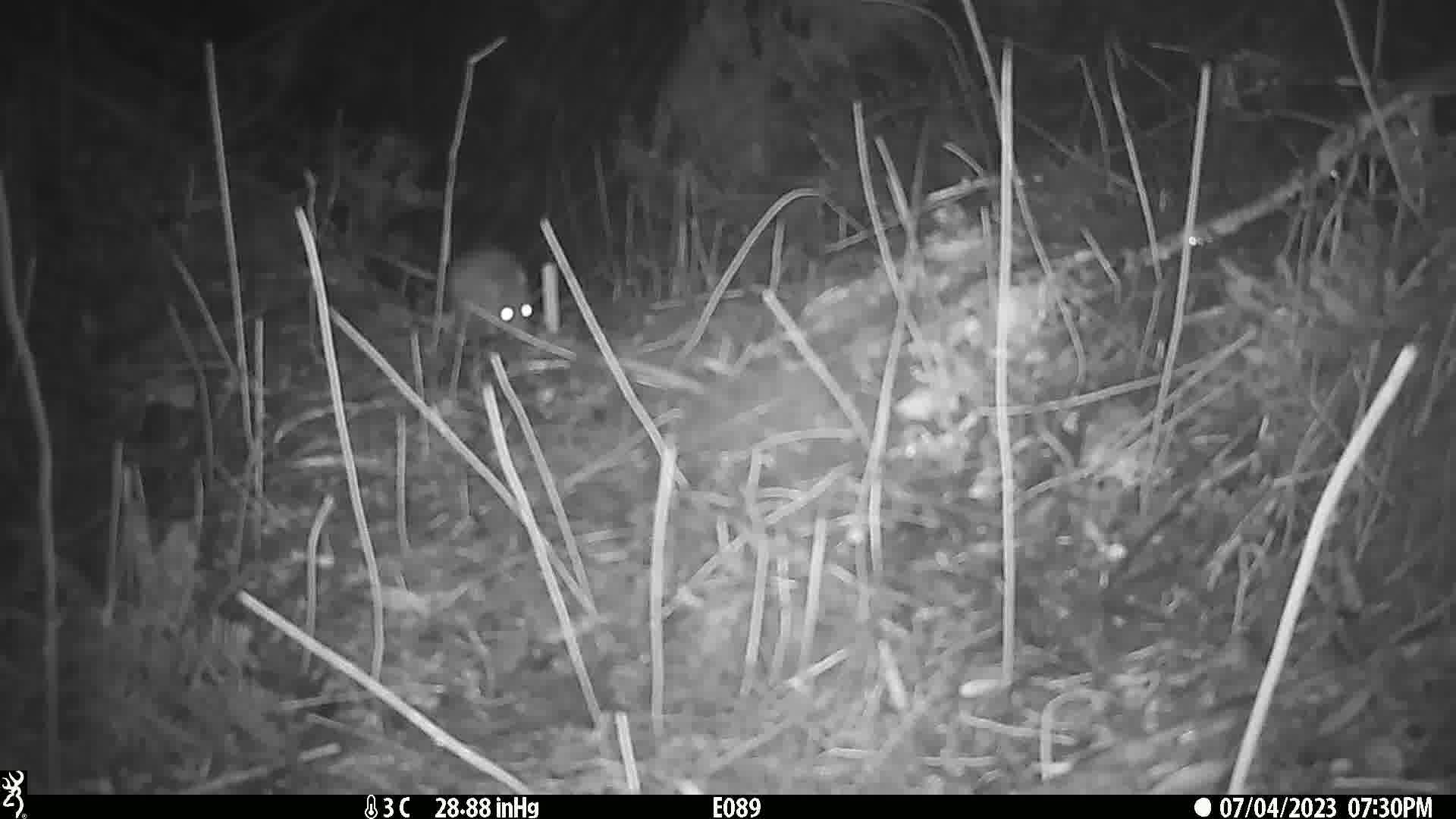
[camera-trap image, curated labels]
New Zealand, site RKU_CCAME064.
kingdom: Animalia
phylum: Chordata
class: Mammalia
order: Rodentia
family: Muridae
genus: Rattus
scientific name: Rattus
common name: rat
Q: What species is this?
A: Rat (Rattus).